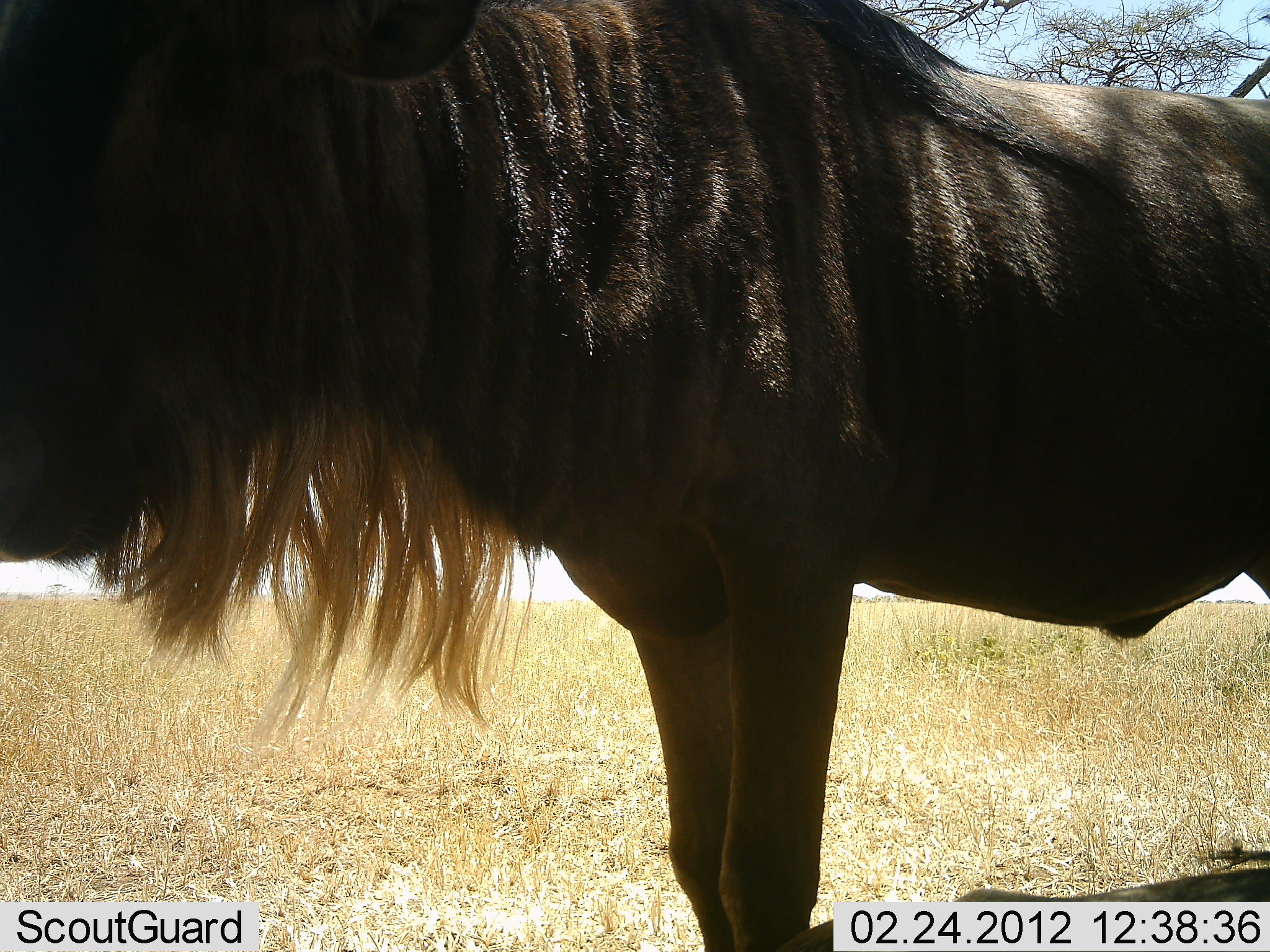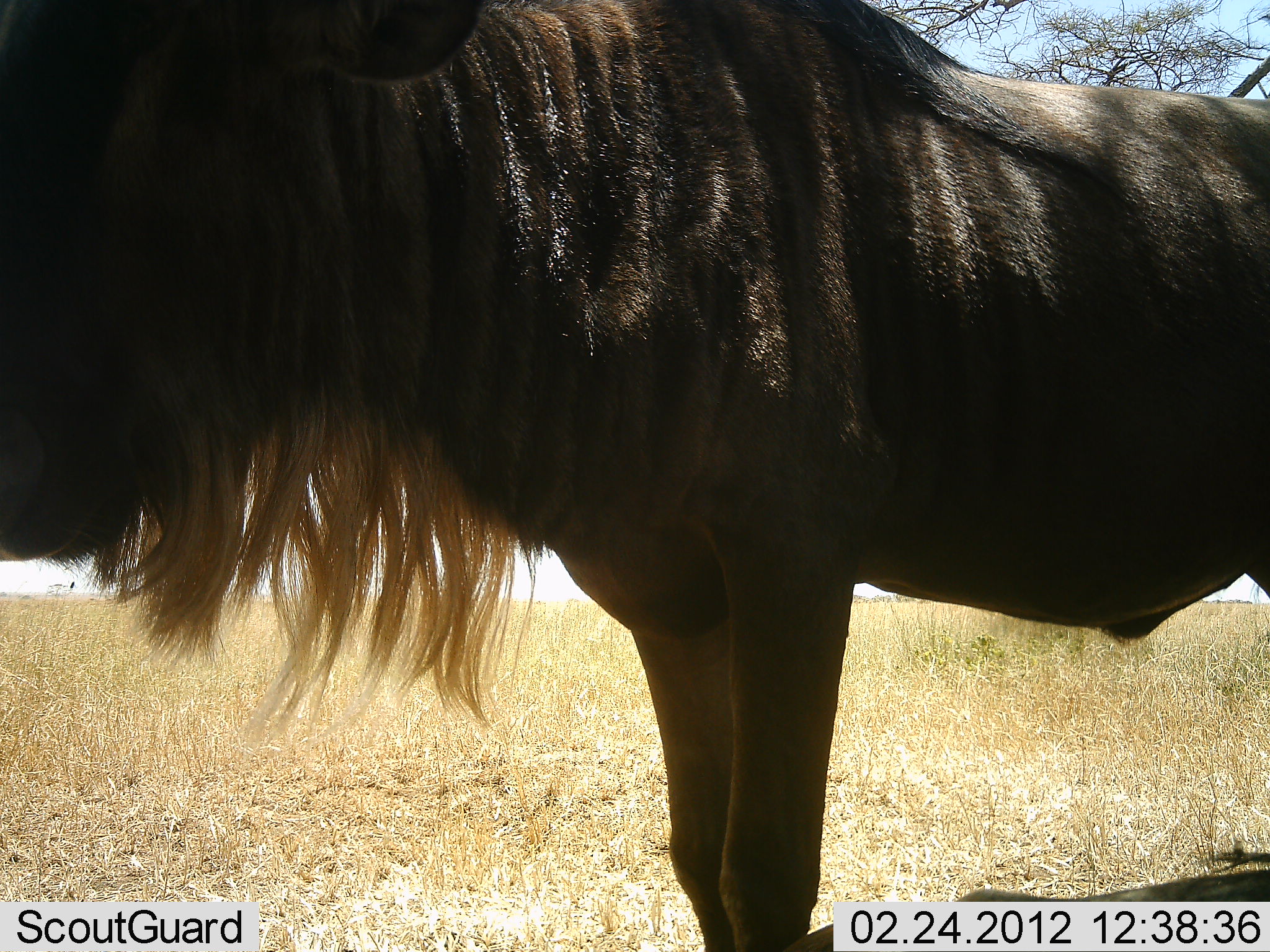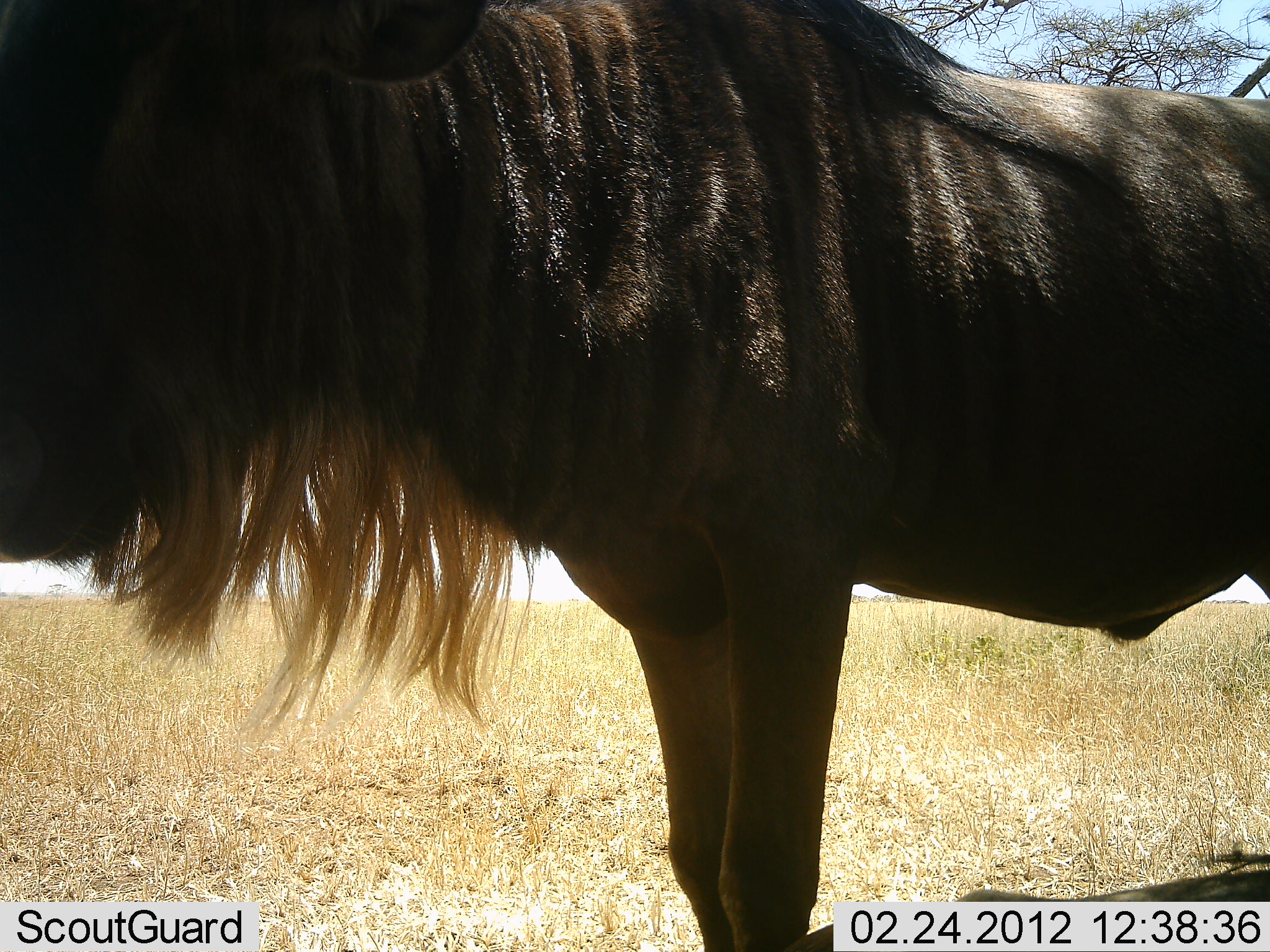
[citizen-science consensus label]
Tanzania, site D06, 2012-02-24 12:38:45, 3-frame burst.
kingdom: Animalia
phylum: Chordata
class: Mammalia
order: Artiodactyla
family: Bovidae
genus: Connochaetes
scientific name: Connochaetes taurinus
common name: blue wildebeest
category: wildebeest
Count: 1.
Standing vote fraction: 100%.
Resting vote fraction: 0%.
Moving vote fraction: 0%.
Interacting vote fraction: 0%.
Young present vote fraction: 0%.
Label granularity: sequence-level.